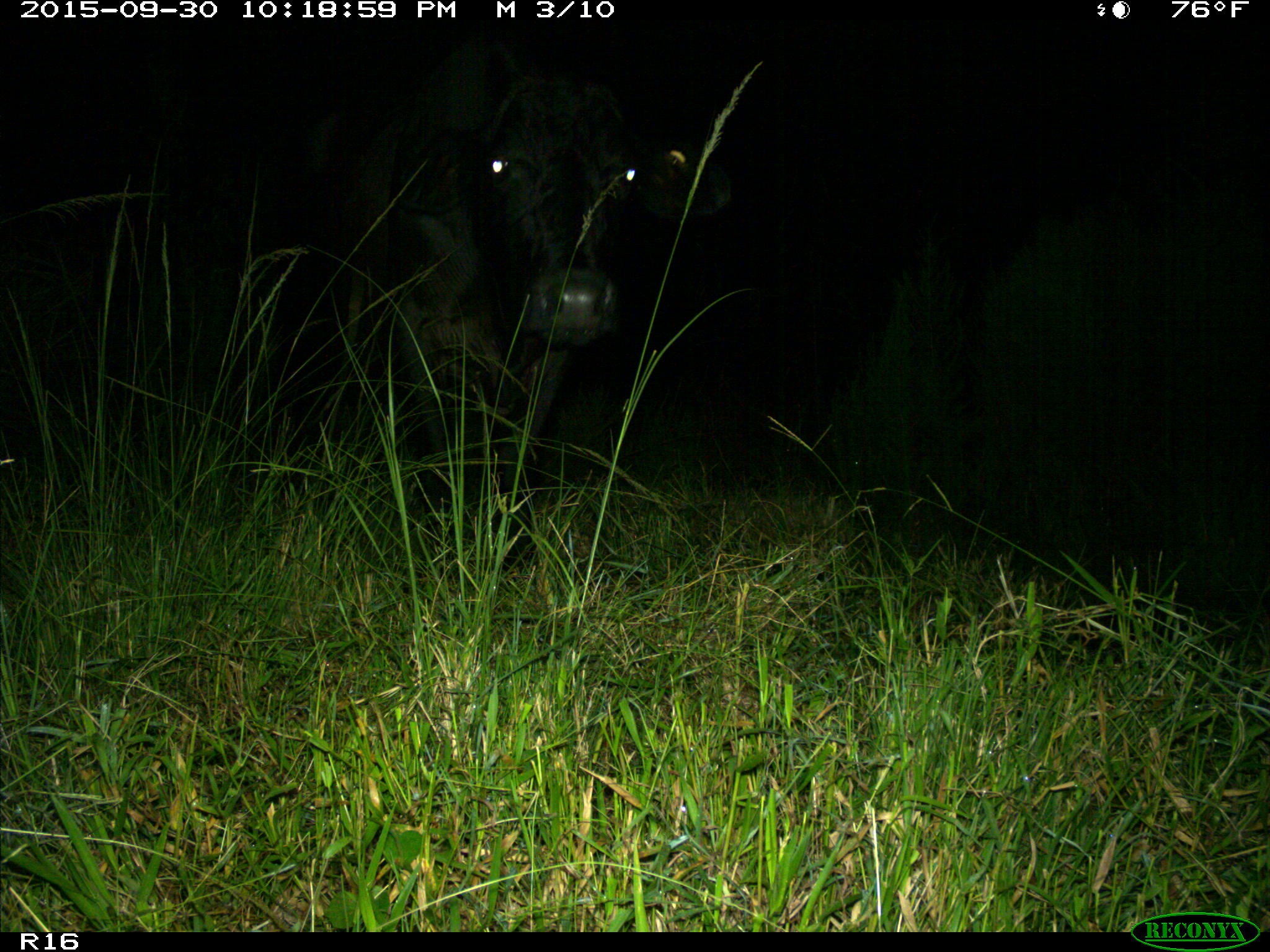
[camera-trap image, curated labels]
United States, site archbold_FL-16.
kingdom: Animalia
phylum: Chordata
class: Mammalia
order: Artiodactyla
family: Bovidae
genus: Bos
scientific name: Bos taurus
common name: domestic cow